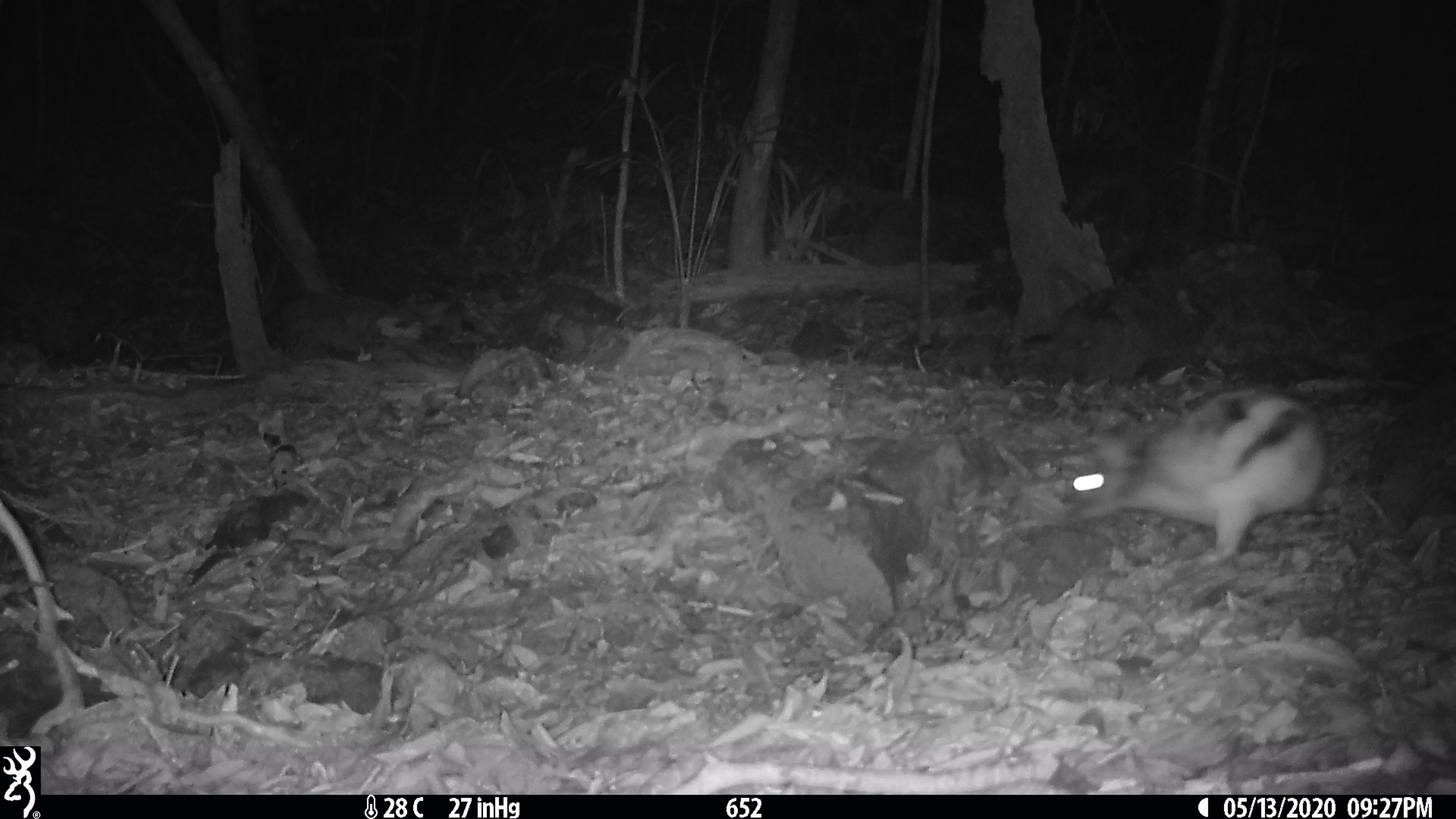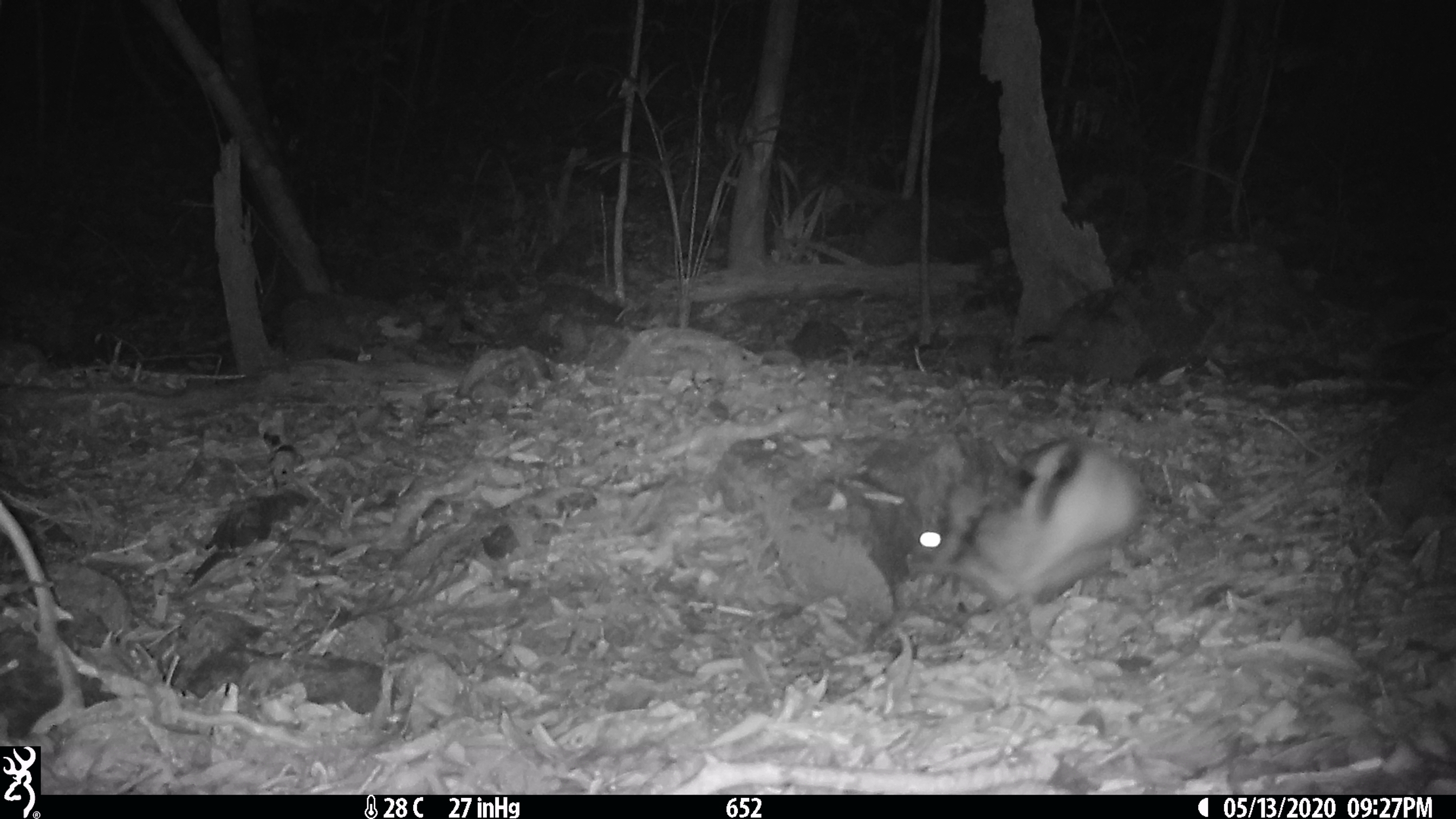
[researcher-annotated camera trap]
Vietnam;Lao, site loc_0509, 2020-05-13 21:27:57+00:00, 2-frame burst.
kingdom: Animalia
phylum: Chordata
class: Mammalia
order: Lagomorpha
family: Leporidae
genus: Nesolagus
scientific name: Nesolagus timminsi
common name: annamite striped rabbit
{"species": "annamite striped rabbit (Nesolagus timminsi)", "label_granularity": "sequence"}